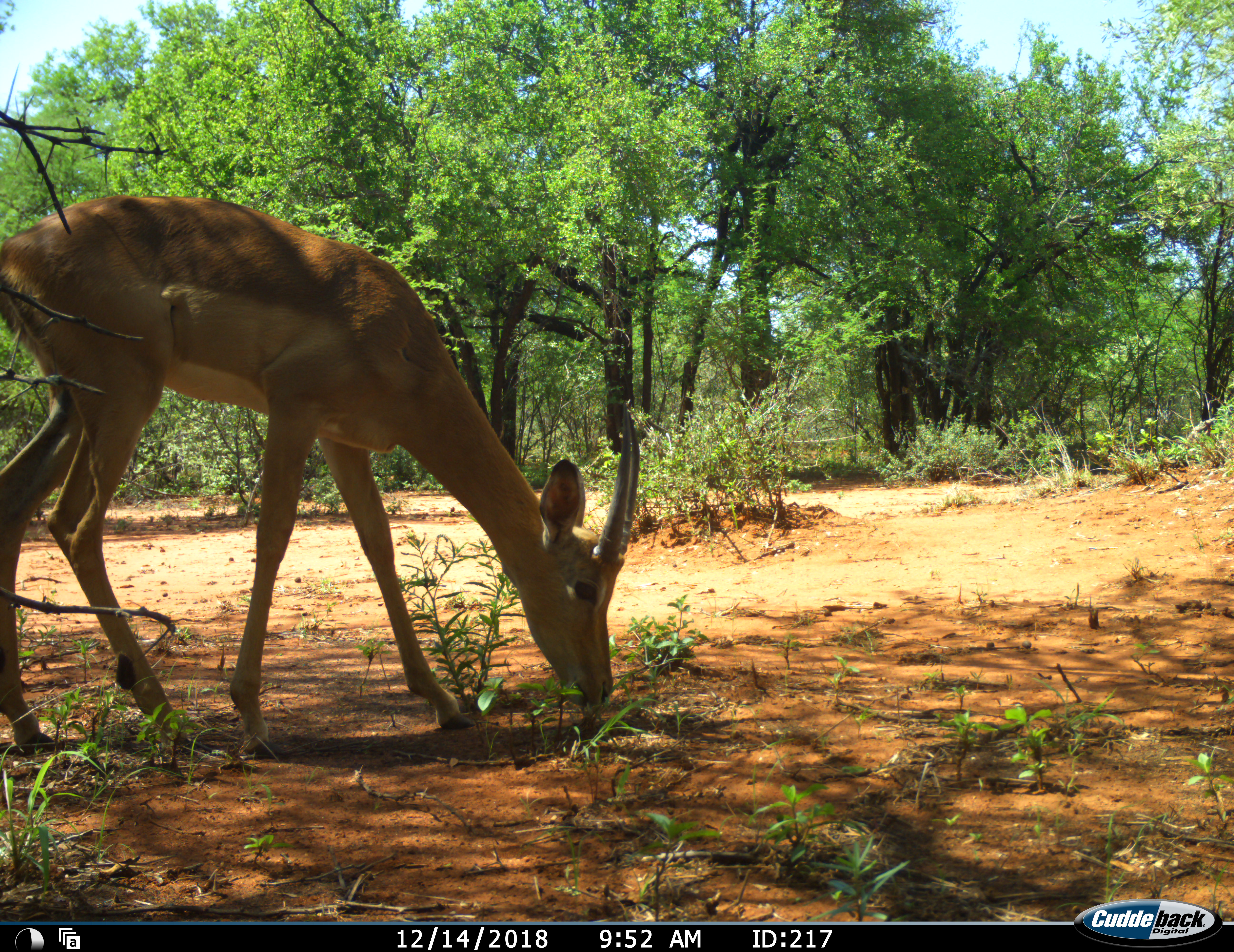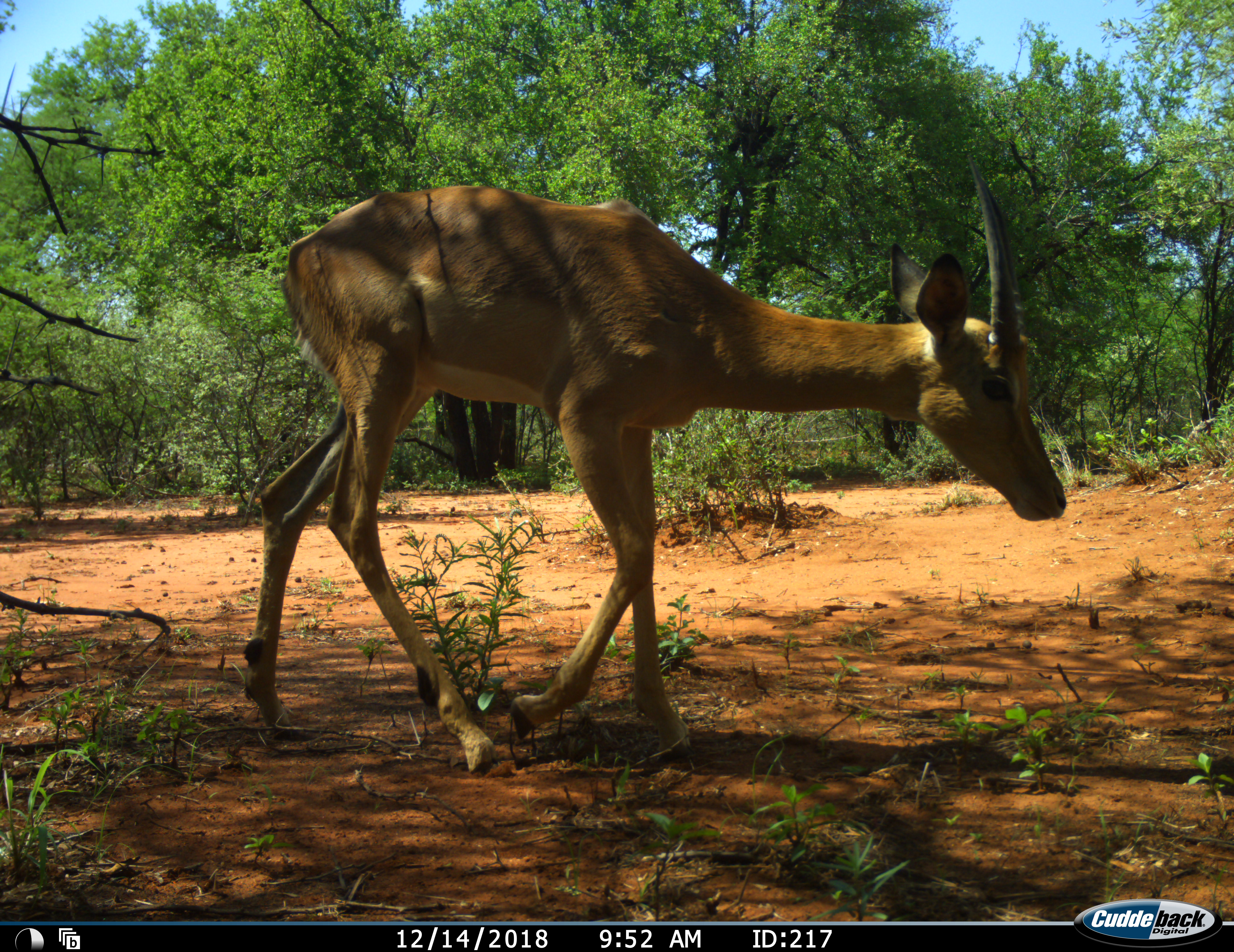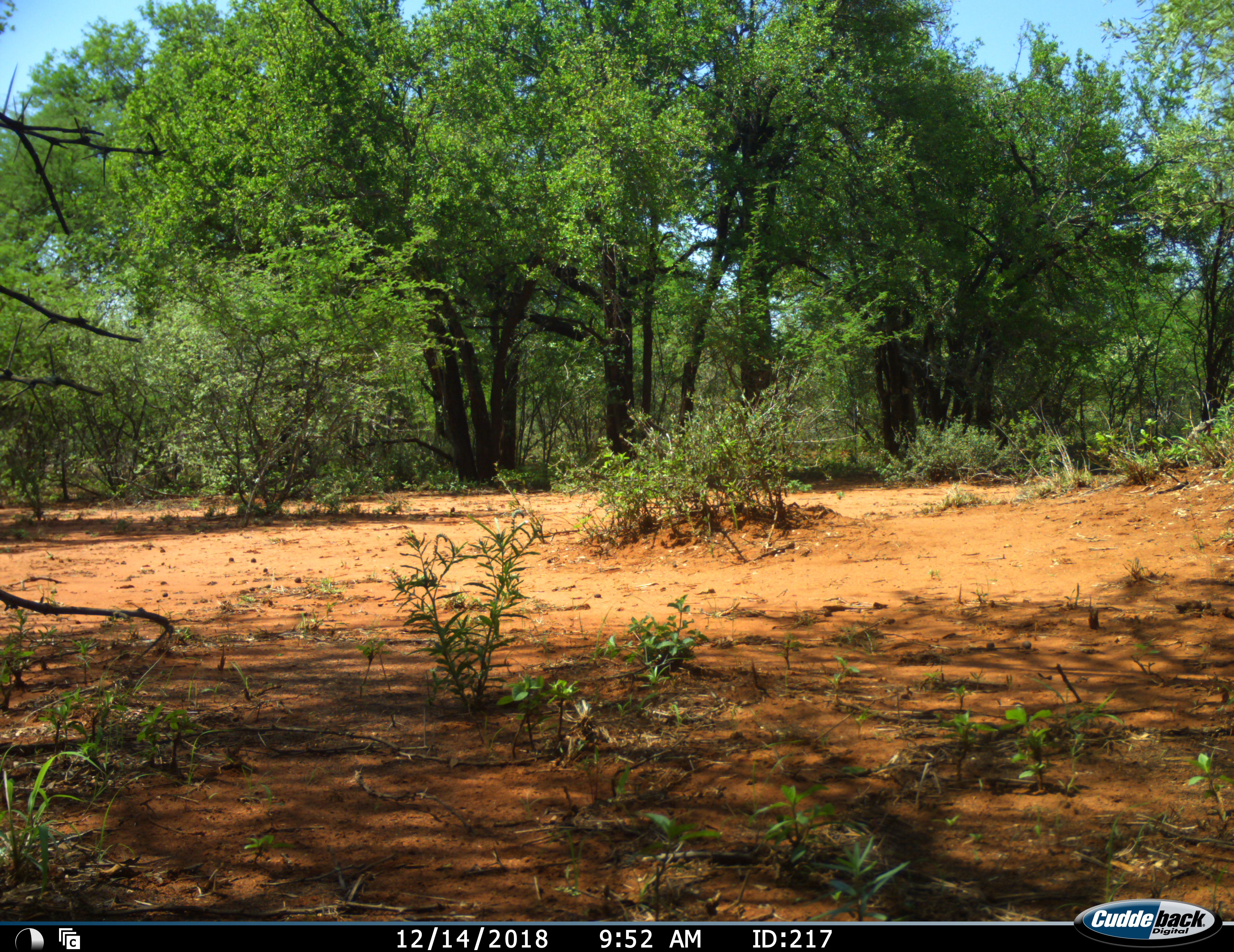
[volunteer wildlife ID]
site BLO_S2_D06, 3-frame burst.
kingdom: Animalia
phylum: Chordata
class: Mammalia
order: Artiodactyla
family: Bovidae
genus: Aepyceros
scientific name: Aepyceros melampus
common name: impala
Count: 1.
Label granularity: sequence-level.